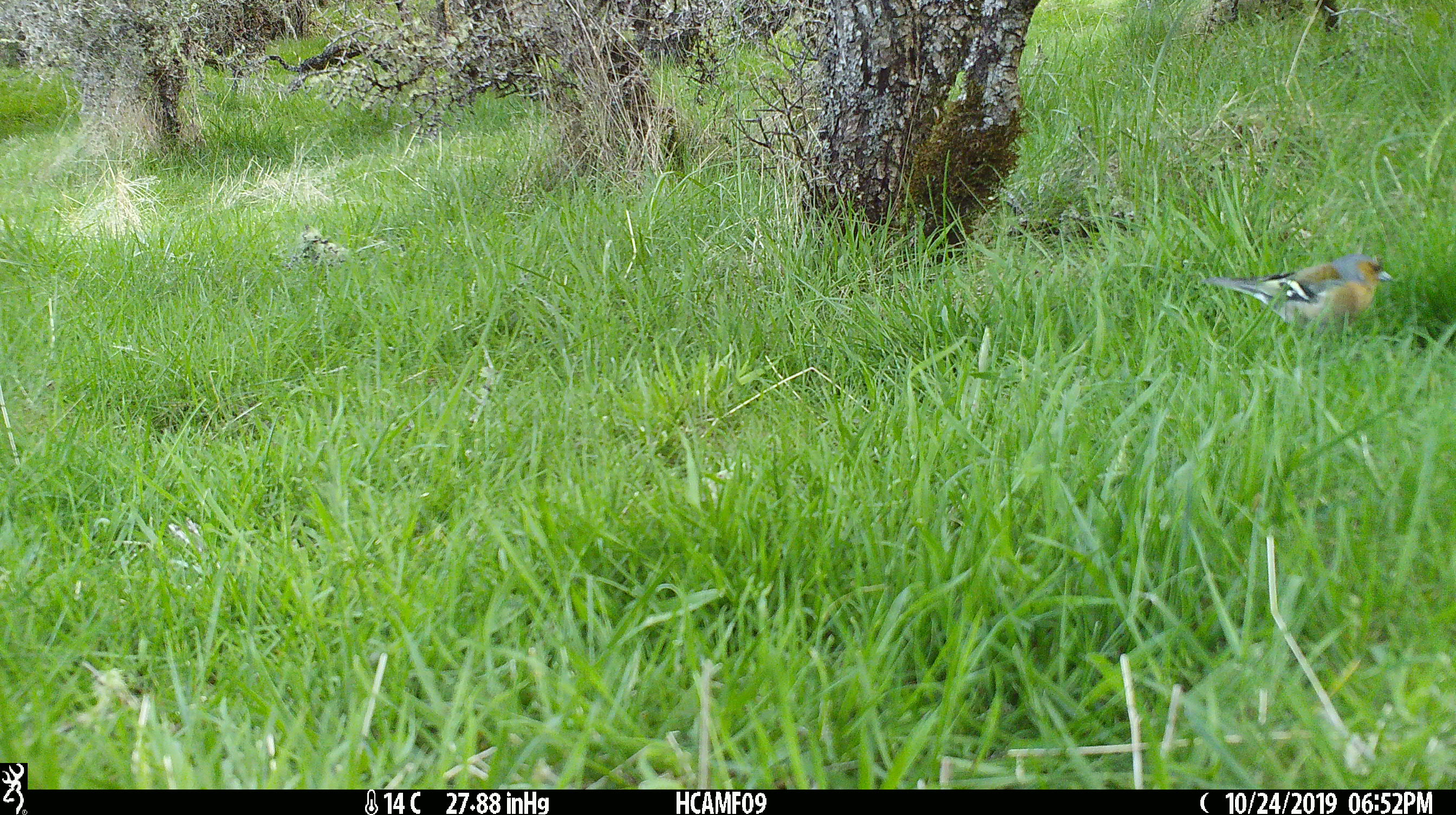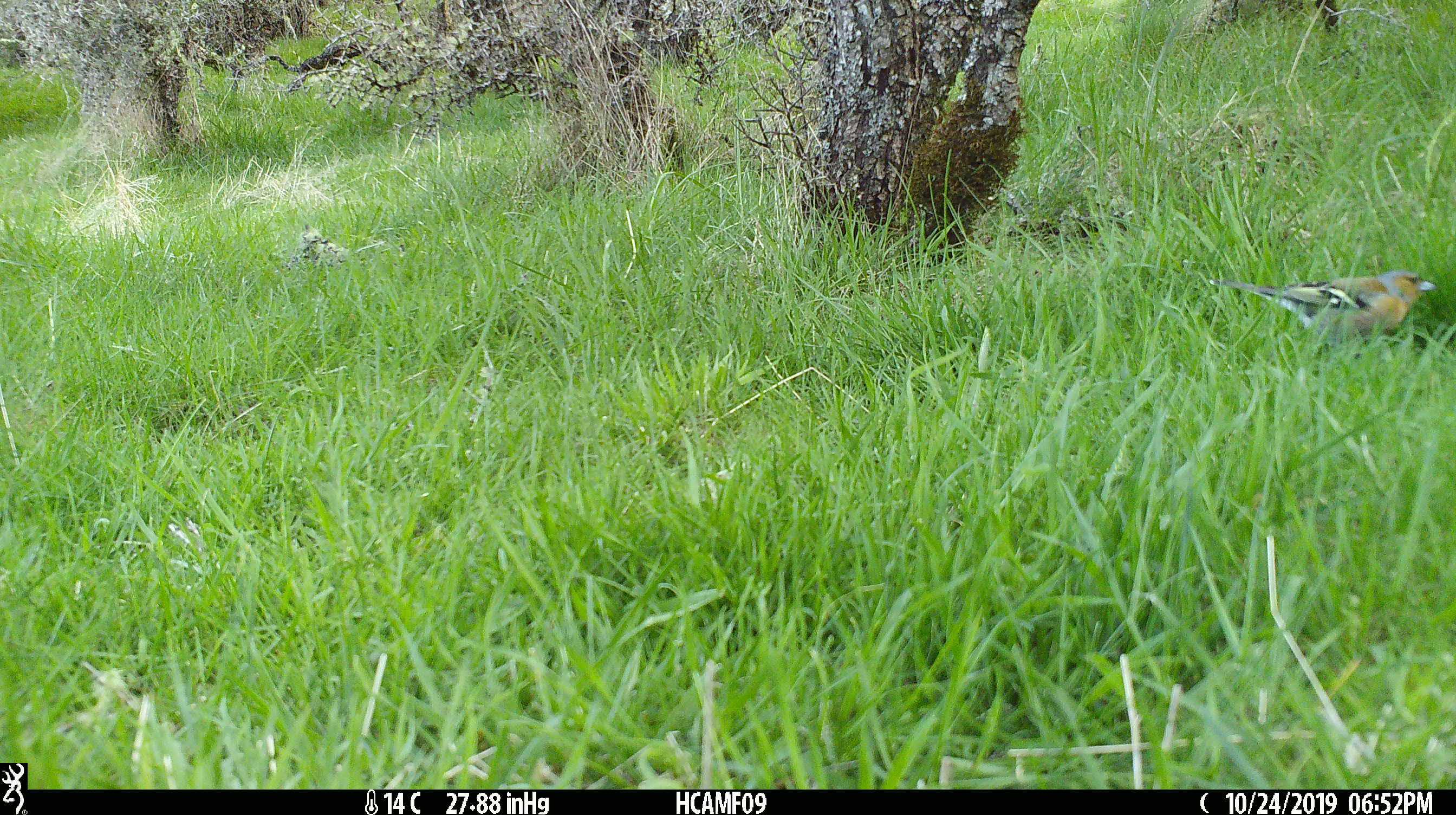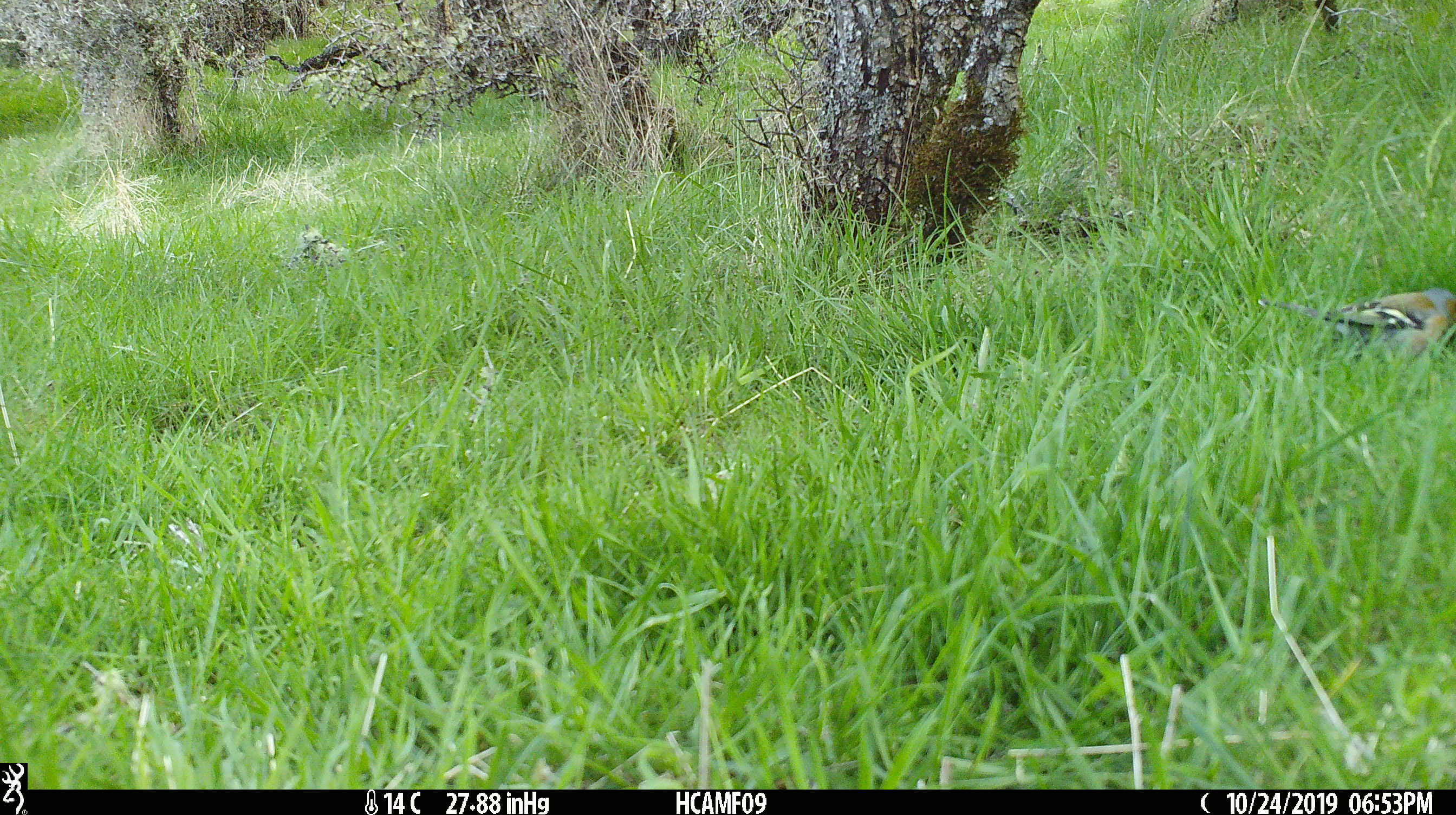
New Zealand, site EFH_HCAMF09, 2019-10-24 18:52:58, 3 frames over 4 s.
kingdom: Animalia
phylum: Chordata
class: Aves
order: Passeriformes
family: Fringillidae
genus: Fringilla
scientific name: Fringilla coelebs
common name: common chaffinch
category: chaffinch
Chaffinch (common chaffinch) (Fringilla coelebs).